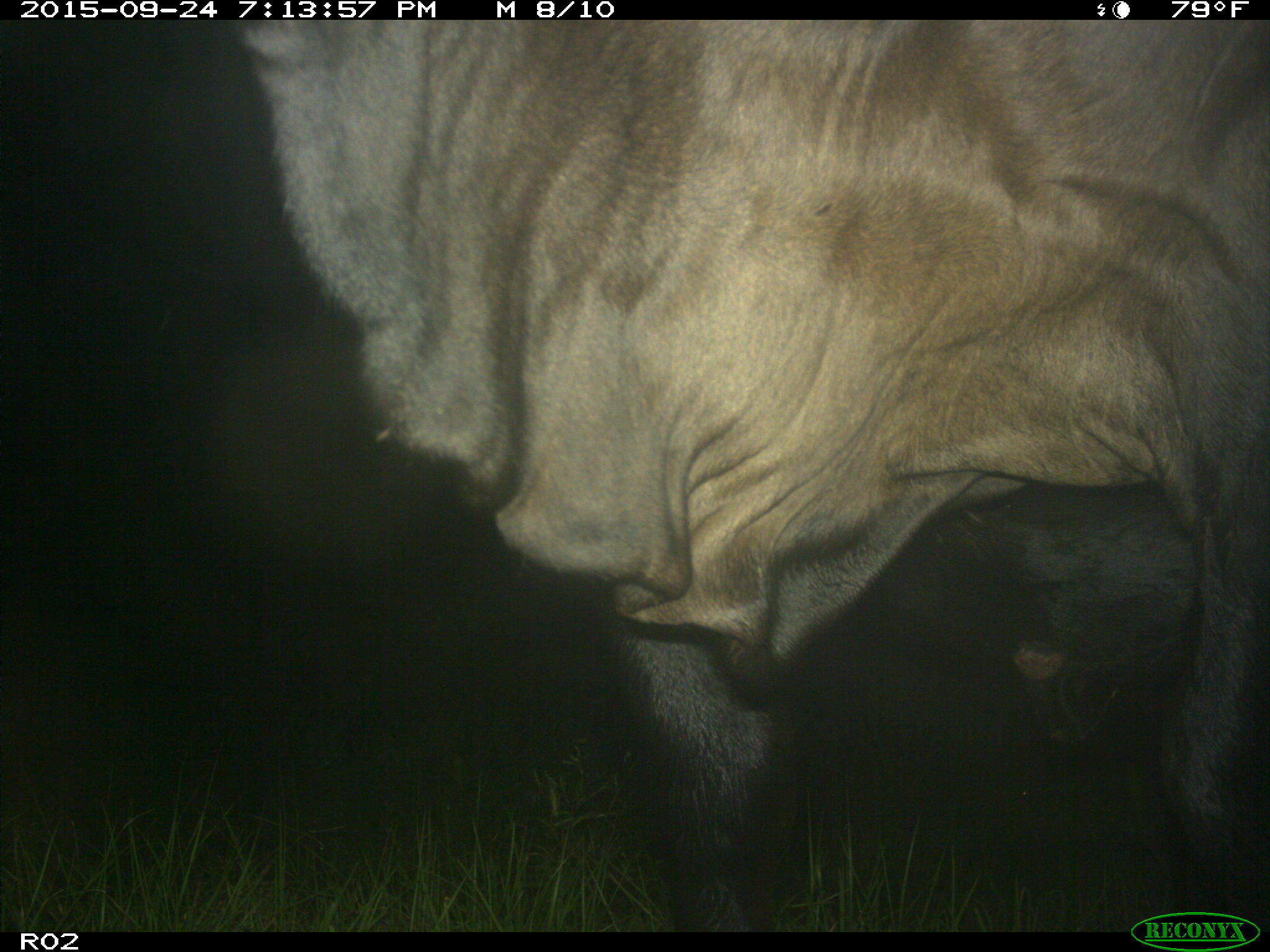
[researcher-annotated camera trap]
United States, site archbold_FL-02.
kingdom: Animalia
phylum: Chordata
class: Mammalia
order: Artiodactyla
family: Bovidae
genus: Bos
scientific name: Bos taurus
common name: domestic cow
Bos taurus (domestic cow).